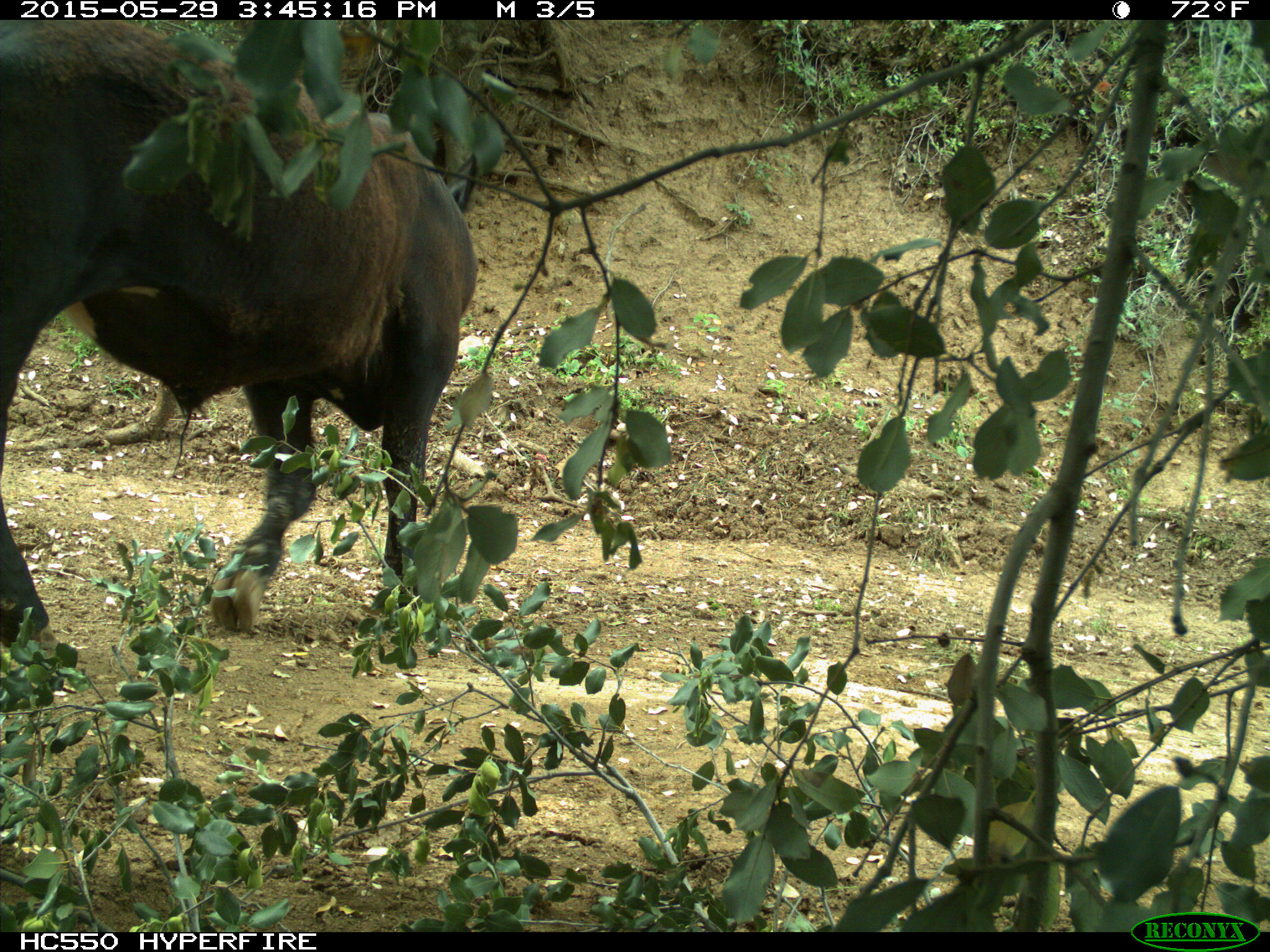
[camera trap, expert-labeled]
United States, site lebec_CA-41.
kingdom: Animalia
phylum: Chordata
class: Mammalia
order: Artiodactyla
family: Bovidae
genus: Bos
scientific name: Bos taurus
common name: domestic cow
Bos taurus (domestic cow).